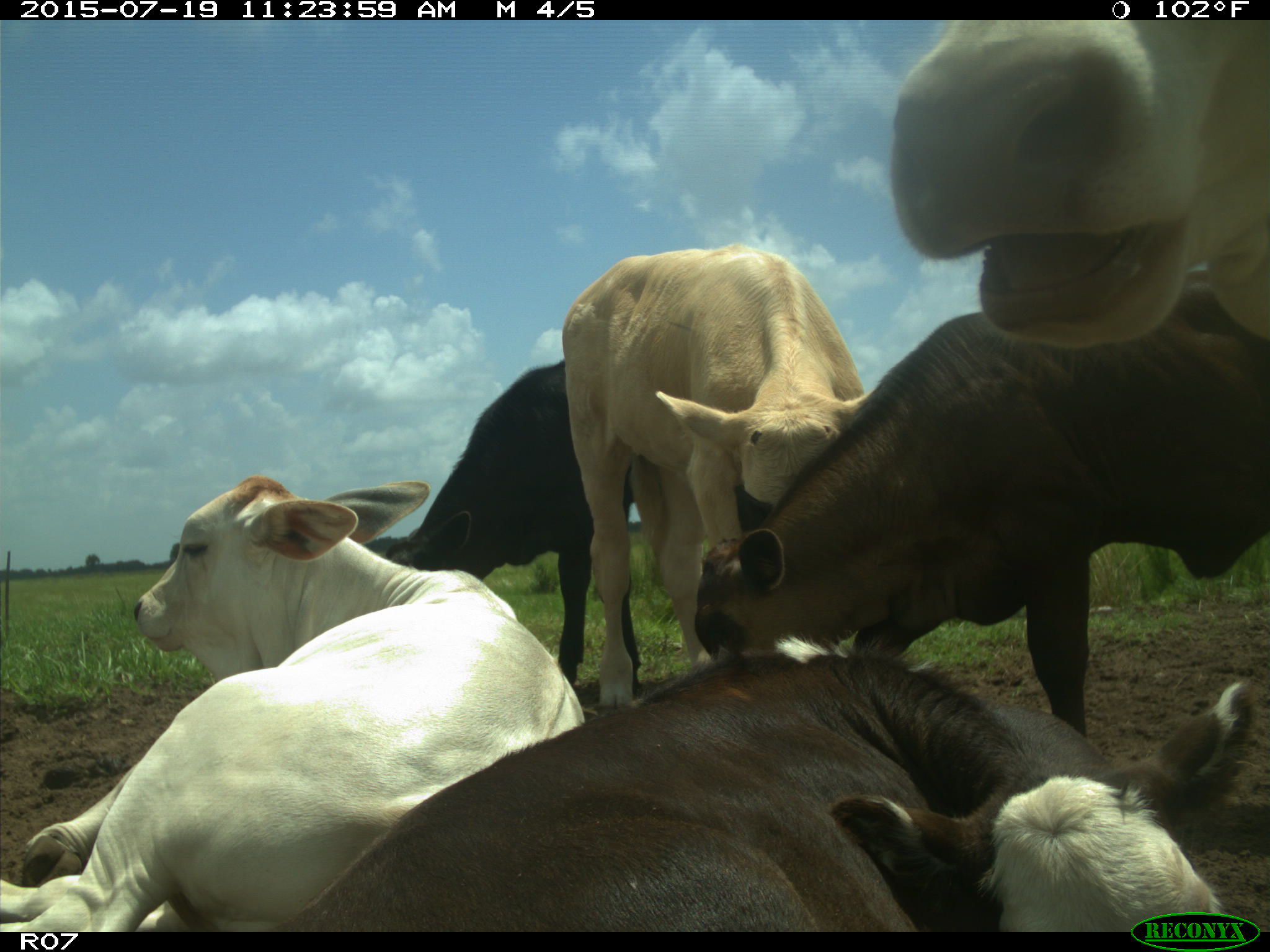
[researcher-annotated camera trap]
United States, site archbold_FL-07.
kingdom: Animalia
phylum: Chordata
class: Mammalia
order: Artiodactyla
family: Bovidae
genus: Bos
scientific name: Bos taurus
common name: domestic cow